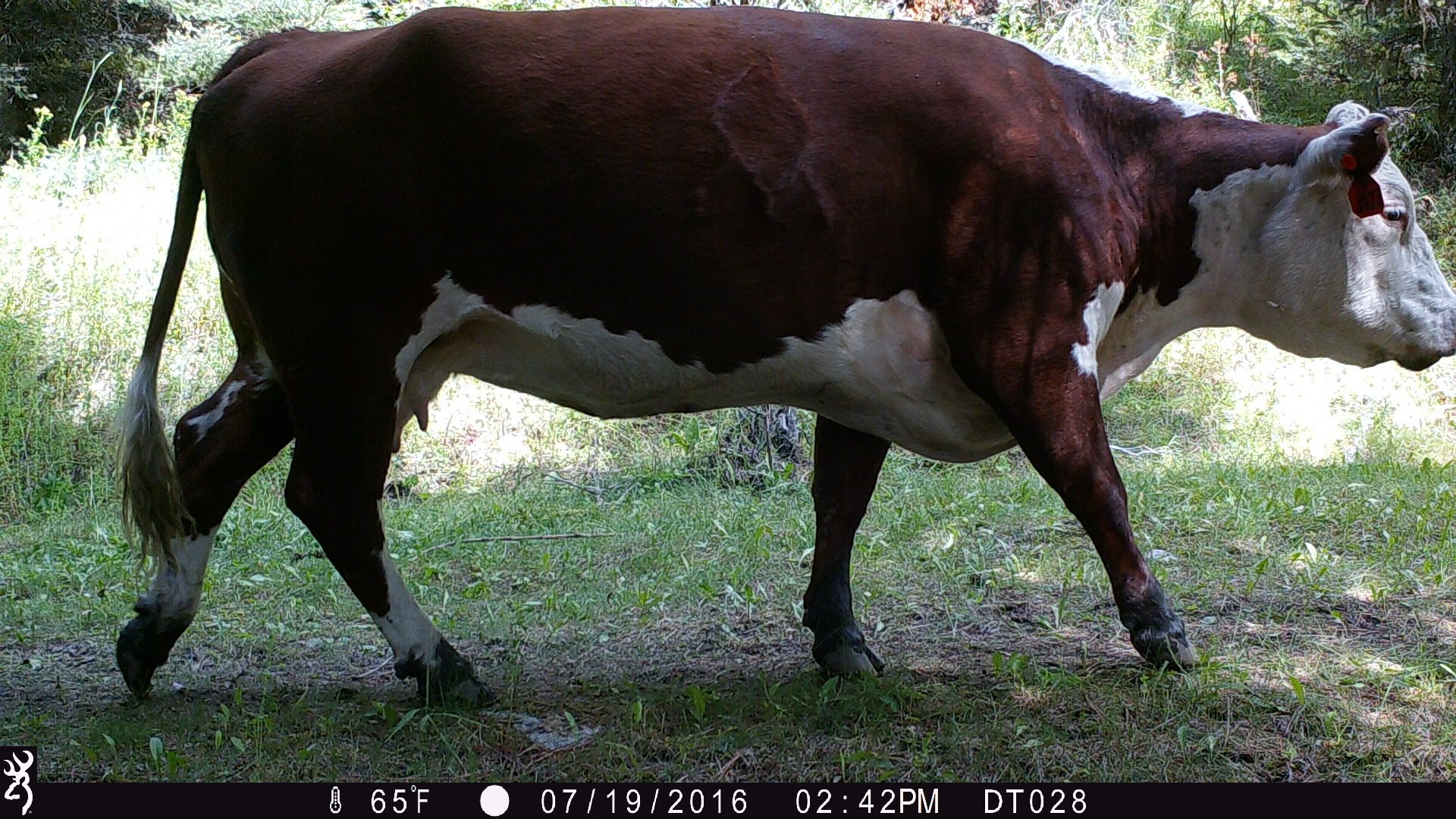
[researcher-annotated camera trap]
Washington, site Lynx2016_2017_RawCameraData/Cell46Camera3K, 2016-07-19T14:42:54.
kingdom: Animalia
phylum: Chordata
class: Mammalia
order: Artiodactyla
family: Bovidae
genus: Bos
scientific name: Bos taurus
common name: domestic cattle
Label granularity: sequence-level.